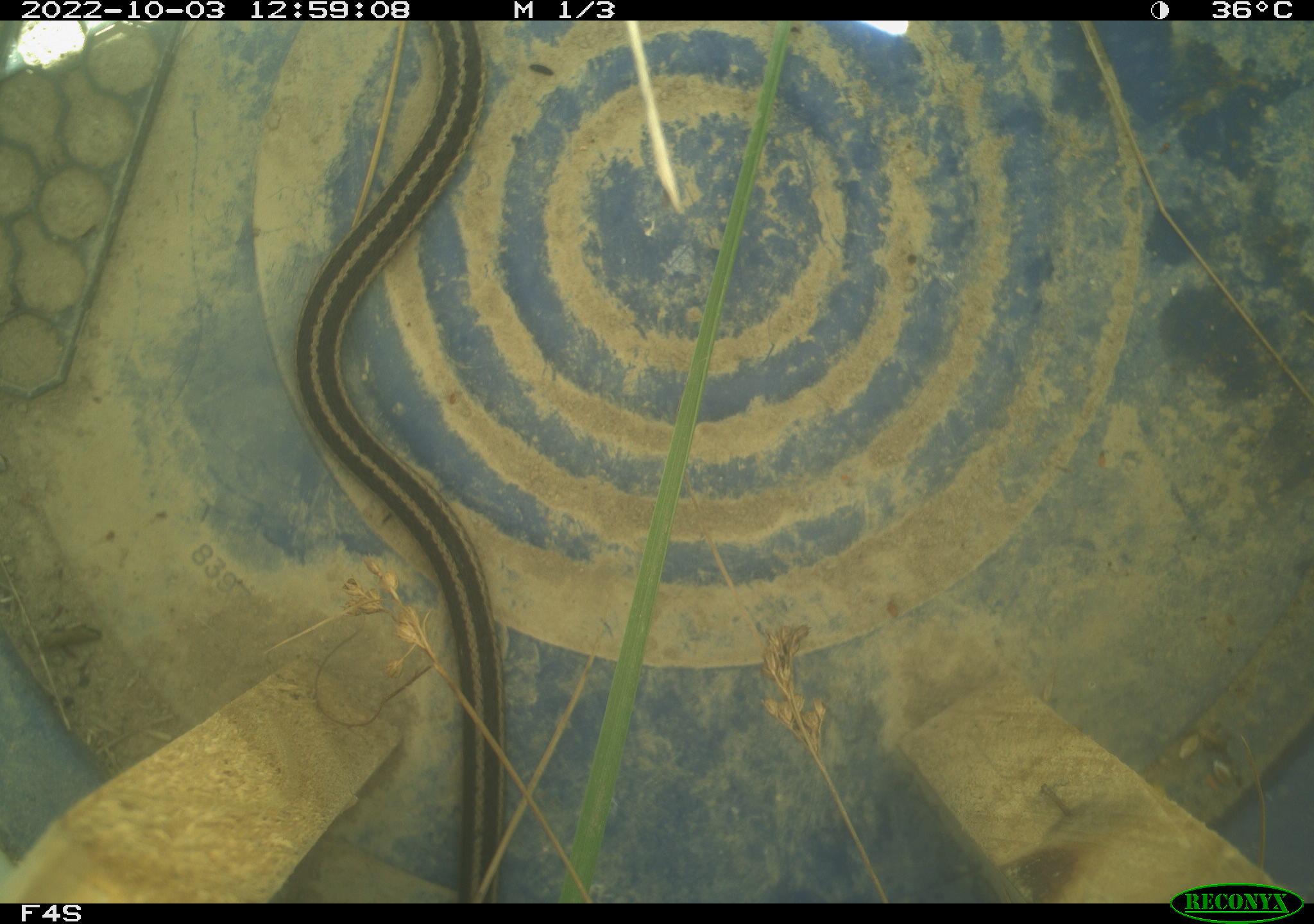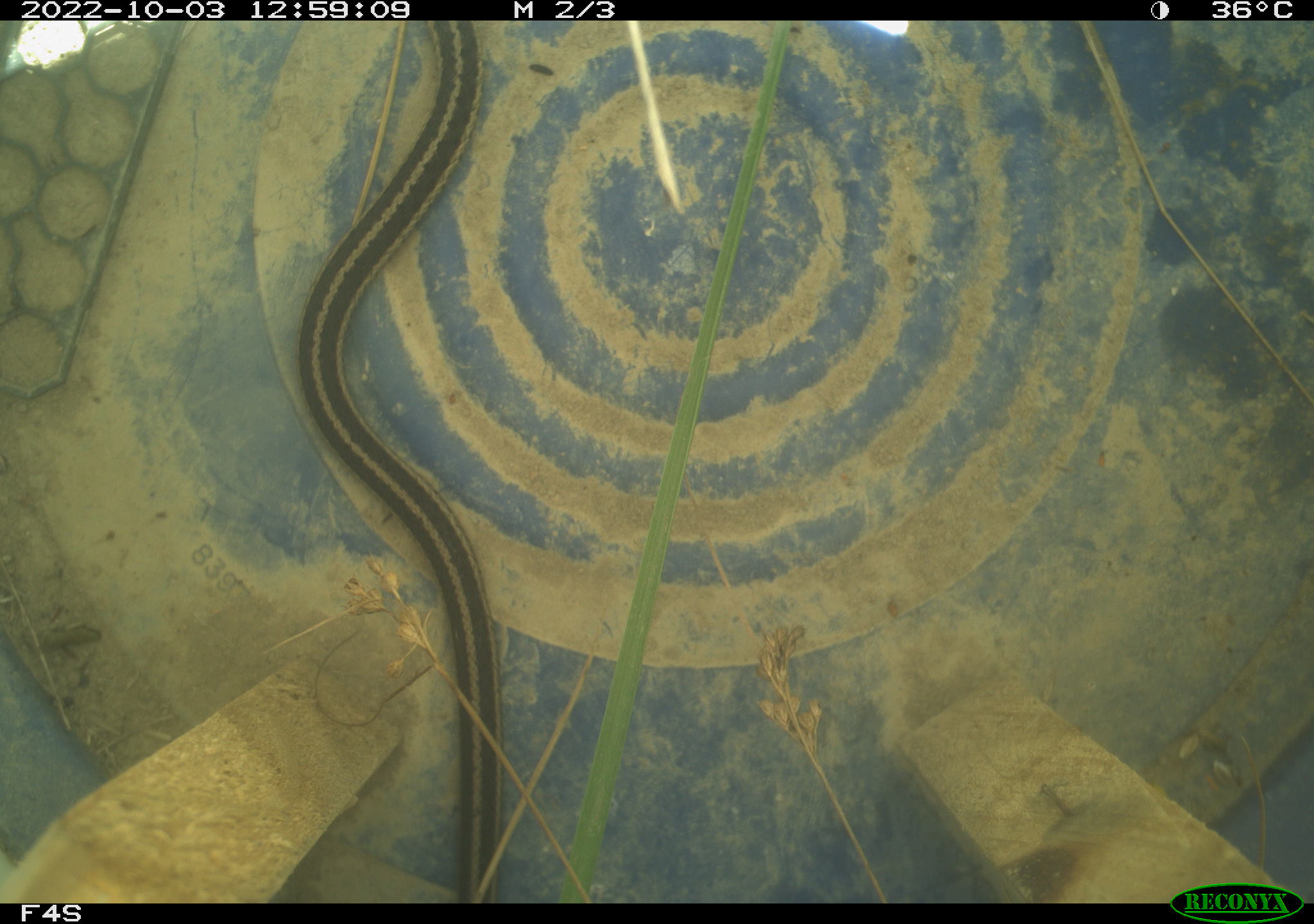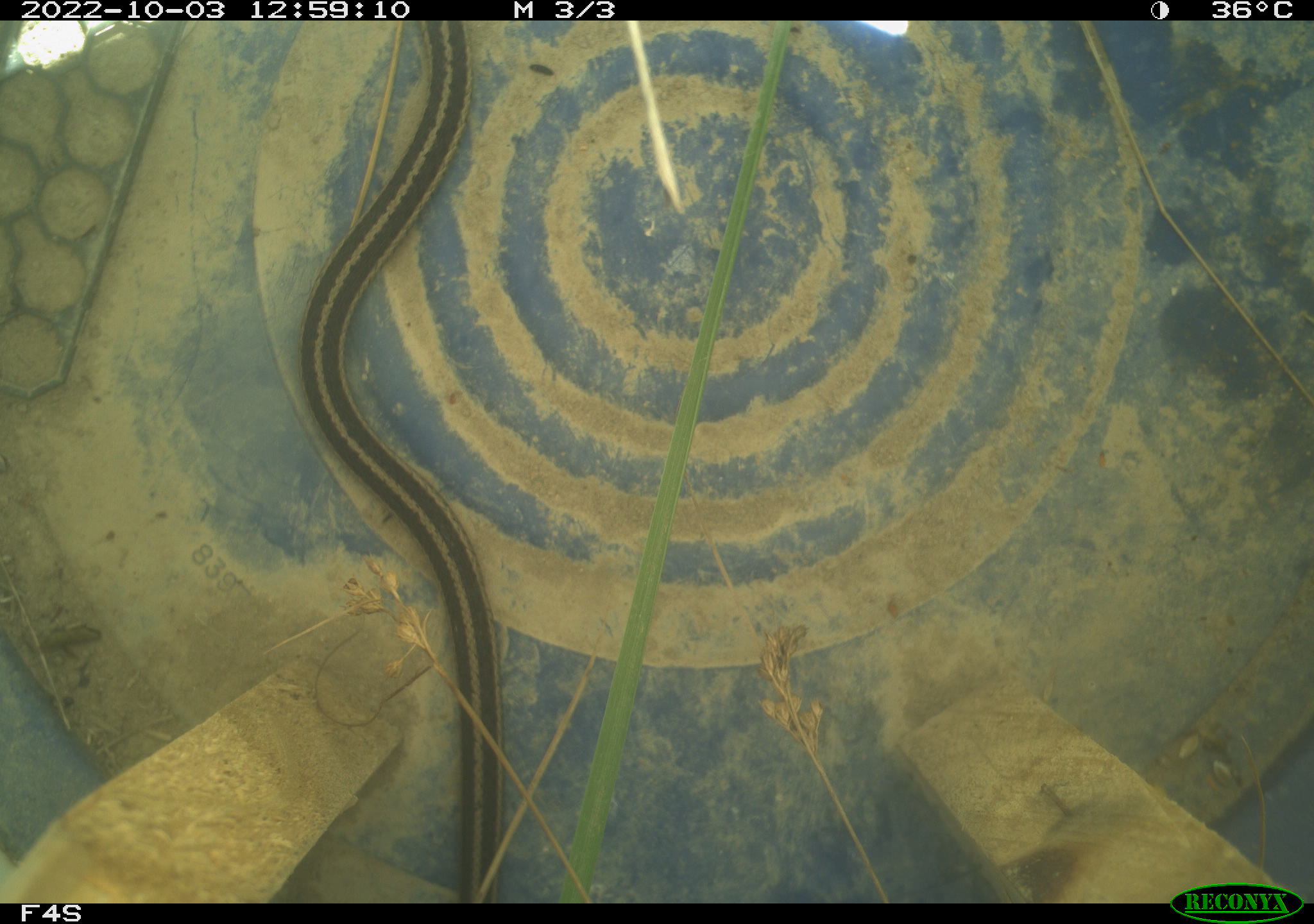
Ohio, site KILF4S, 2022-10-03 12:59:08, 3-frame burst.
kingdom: Animalia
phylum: Chordata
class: Reptilia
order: Squamata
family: Colubridae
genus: Thamnophis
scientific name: Thamnophis sirtalis sirtalis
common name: eastern gartersnake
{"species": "eastern gartersnake (Thamnophis sirtalis sirtalis)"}